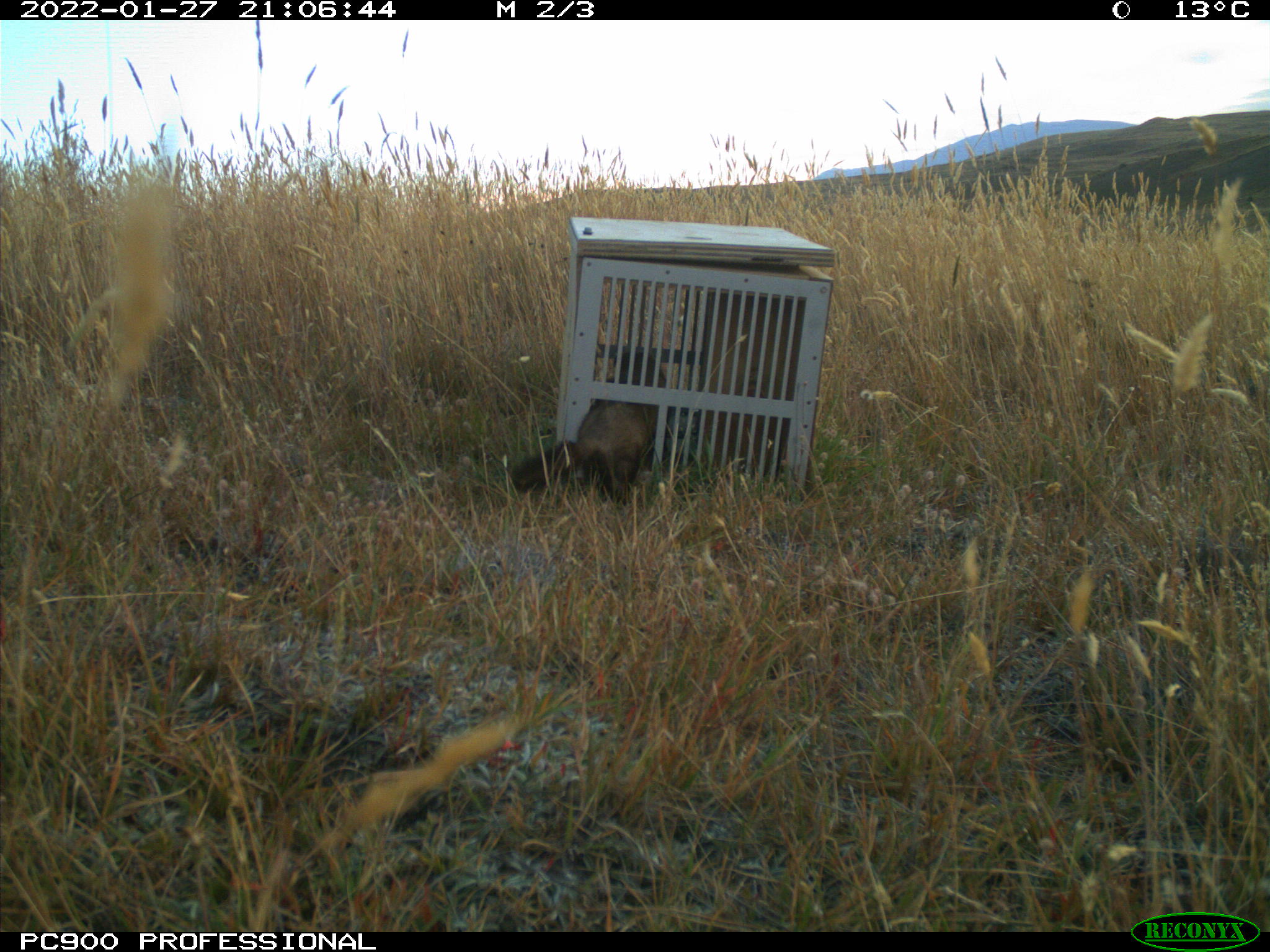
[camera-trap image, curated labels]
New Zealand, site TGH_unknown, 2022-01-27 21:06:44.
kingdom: Animalia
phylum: Chordata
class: Mammalia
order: Carnivora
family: Mustelidae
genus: Mustela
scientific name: Mustela furo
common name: ferret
Ferret (Mustela furo).